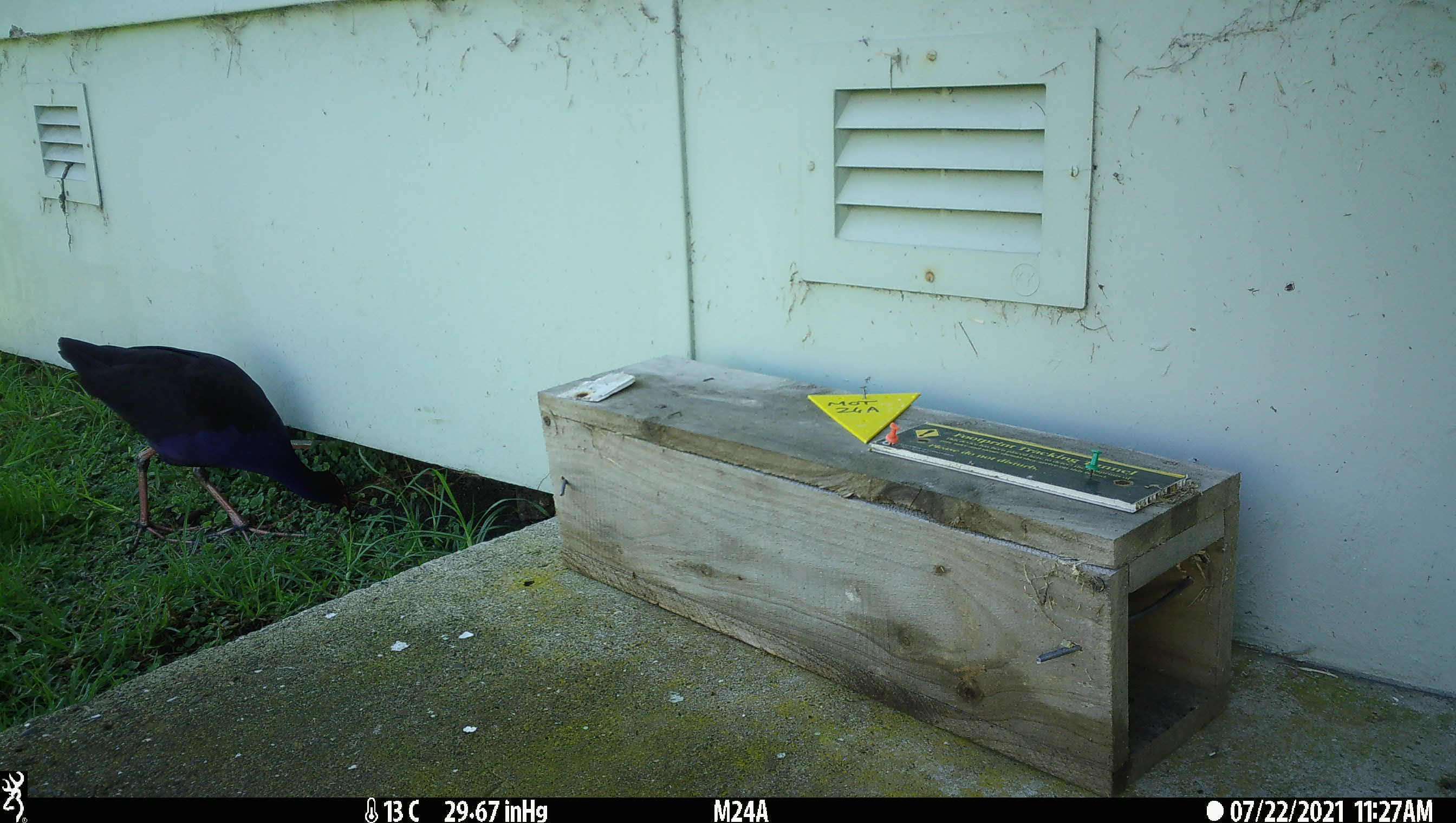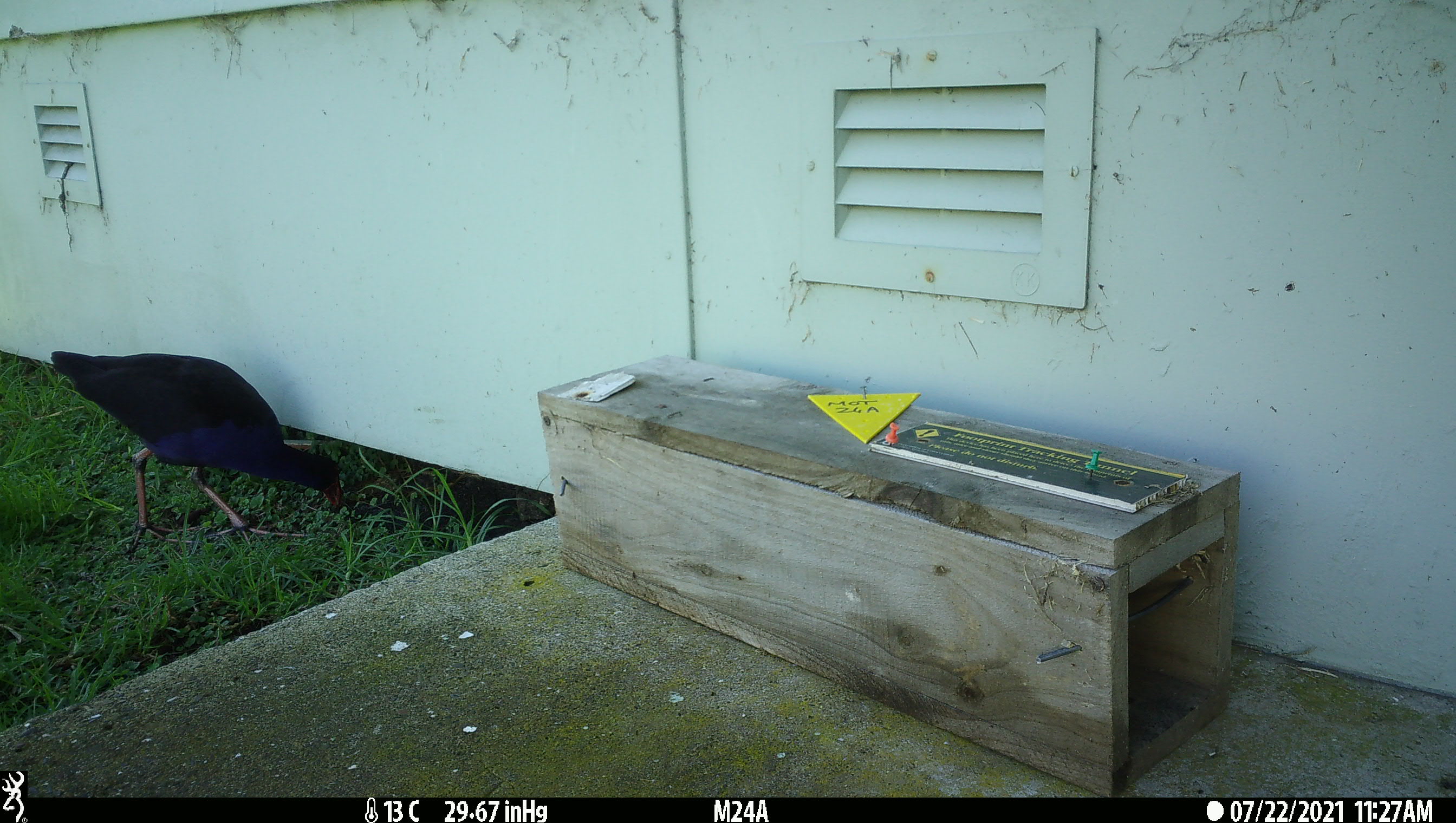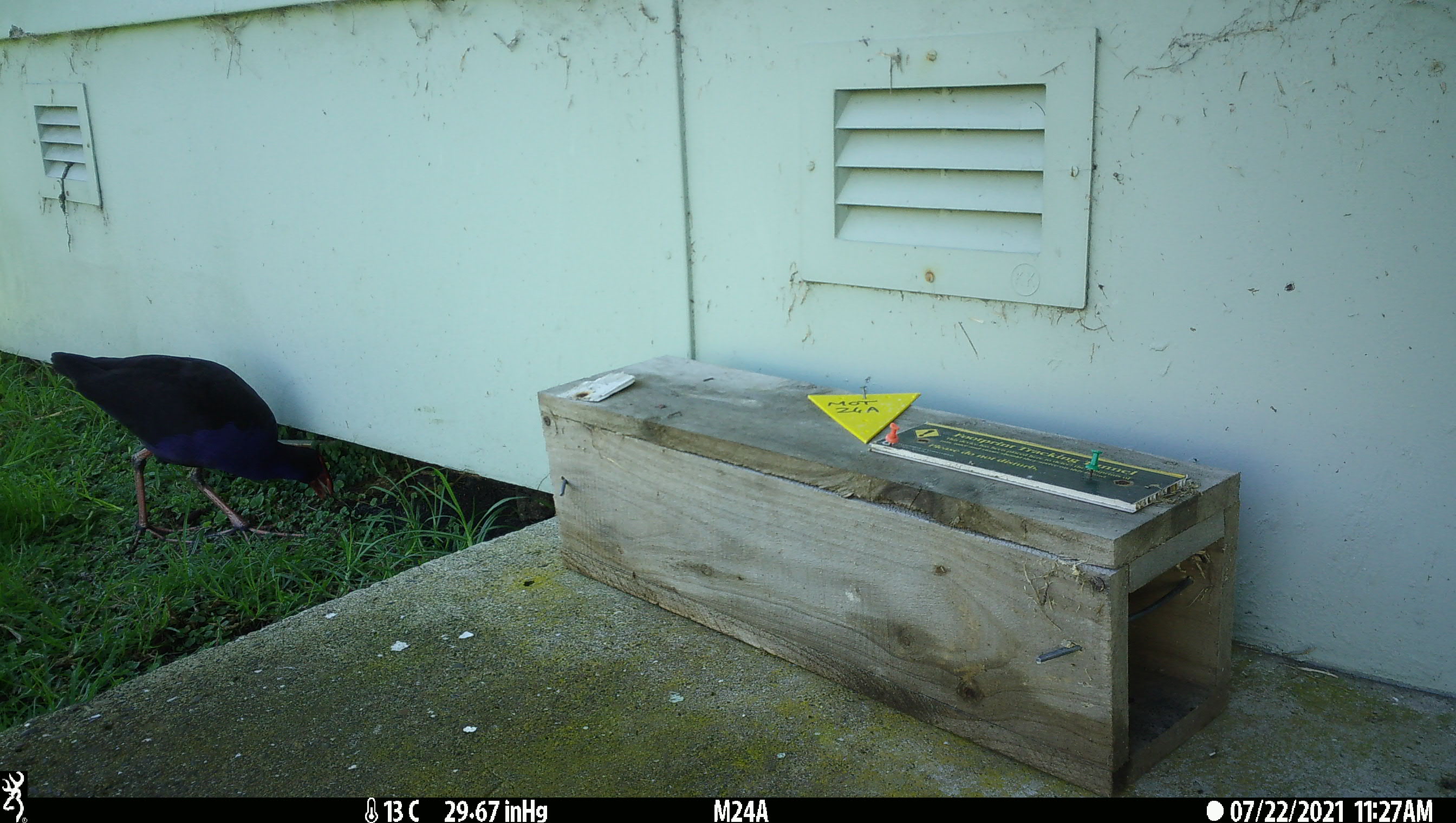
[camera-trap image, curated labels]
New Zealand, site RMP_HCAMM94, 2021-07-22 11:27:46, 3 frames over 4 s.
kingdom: Animalia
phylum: Chordata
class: Aves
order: Gruiformes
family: Rallidae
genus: Porphyrio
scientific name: Porphyrio melanotus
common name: australasian swamphen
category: pukeko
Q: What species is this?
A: Pukeko (australasian swamphen) (Porphyrio melanotus).